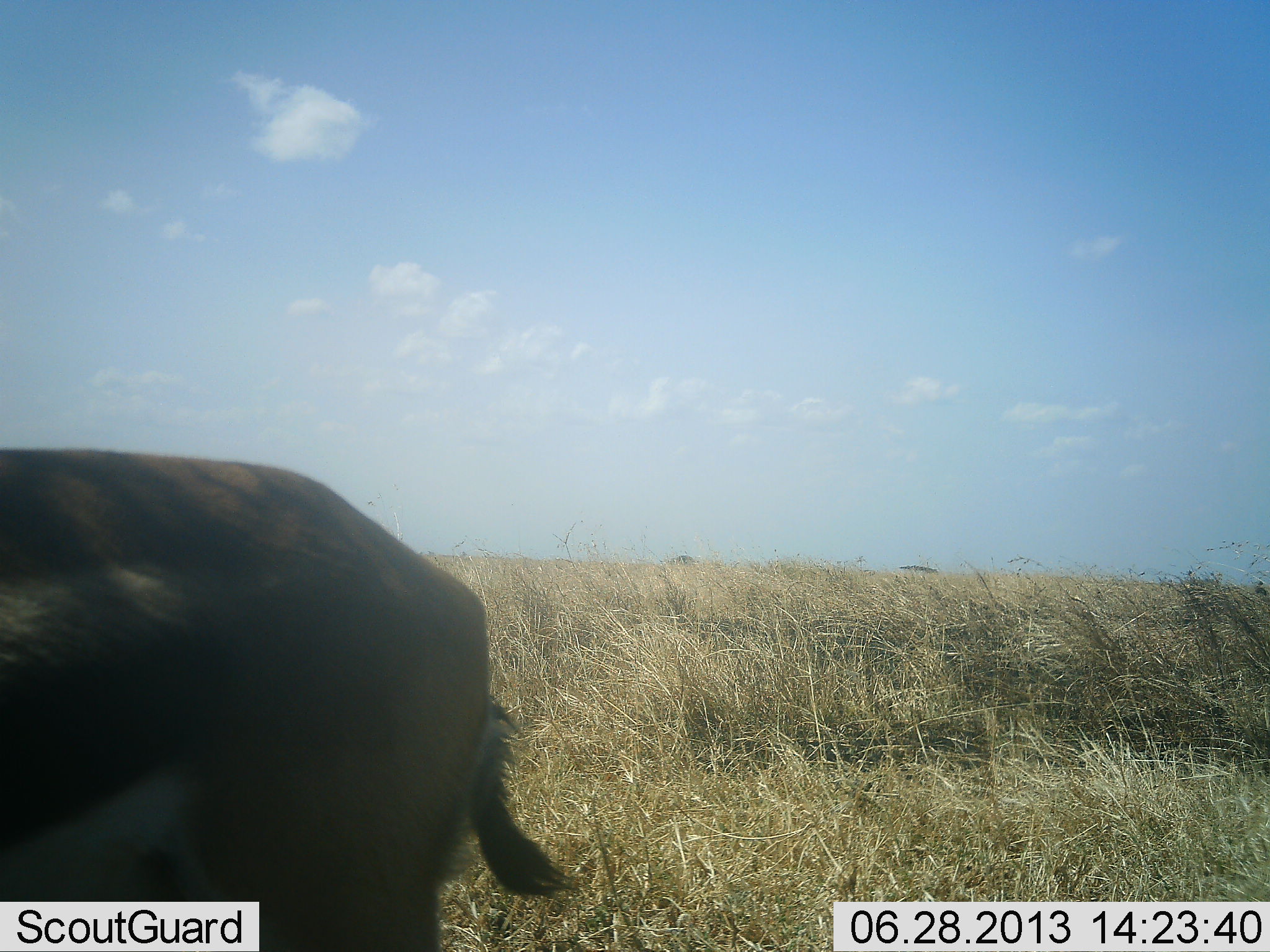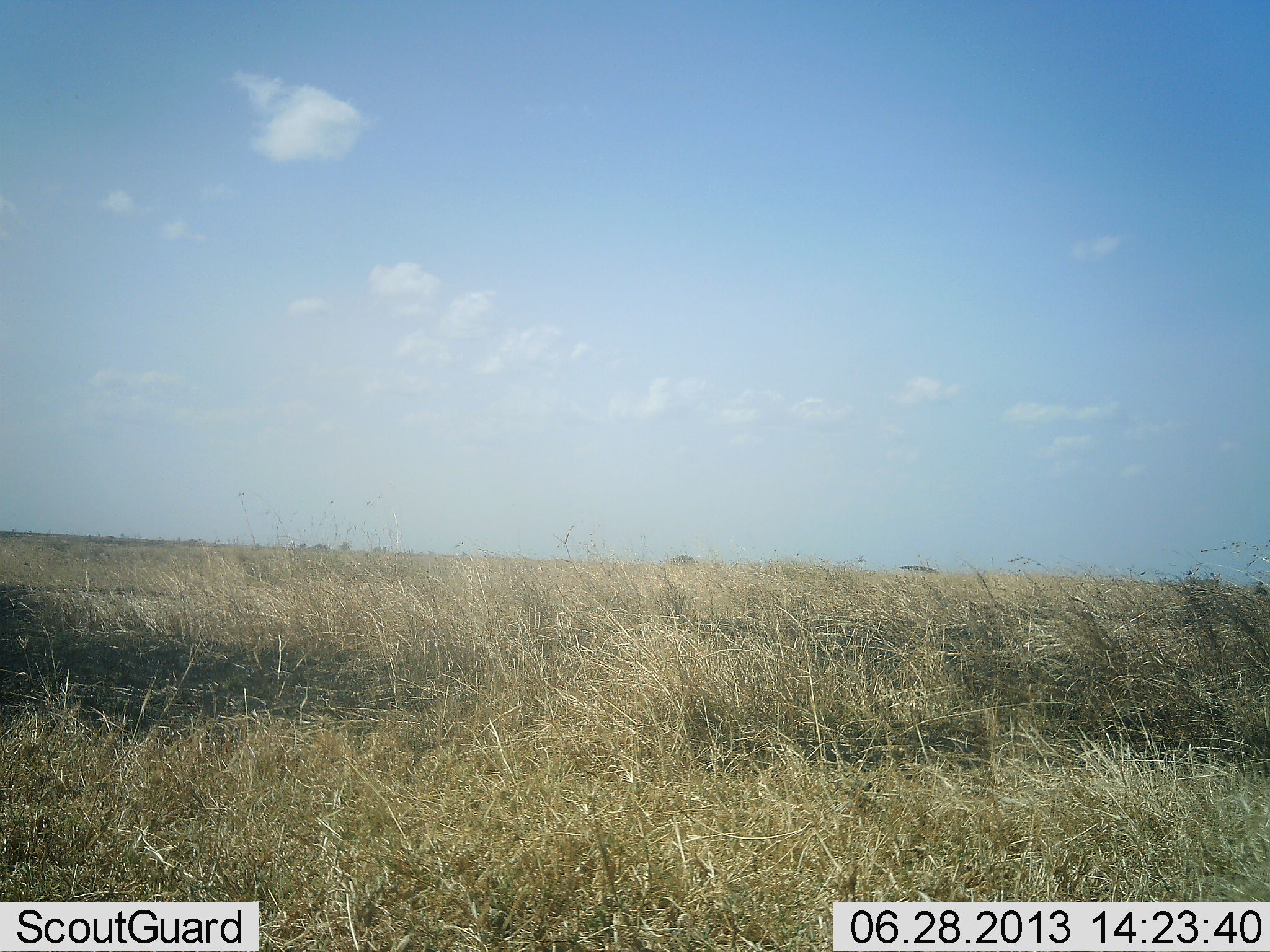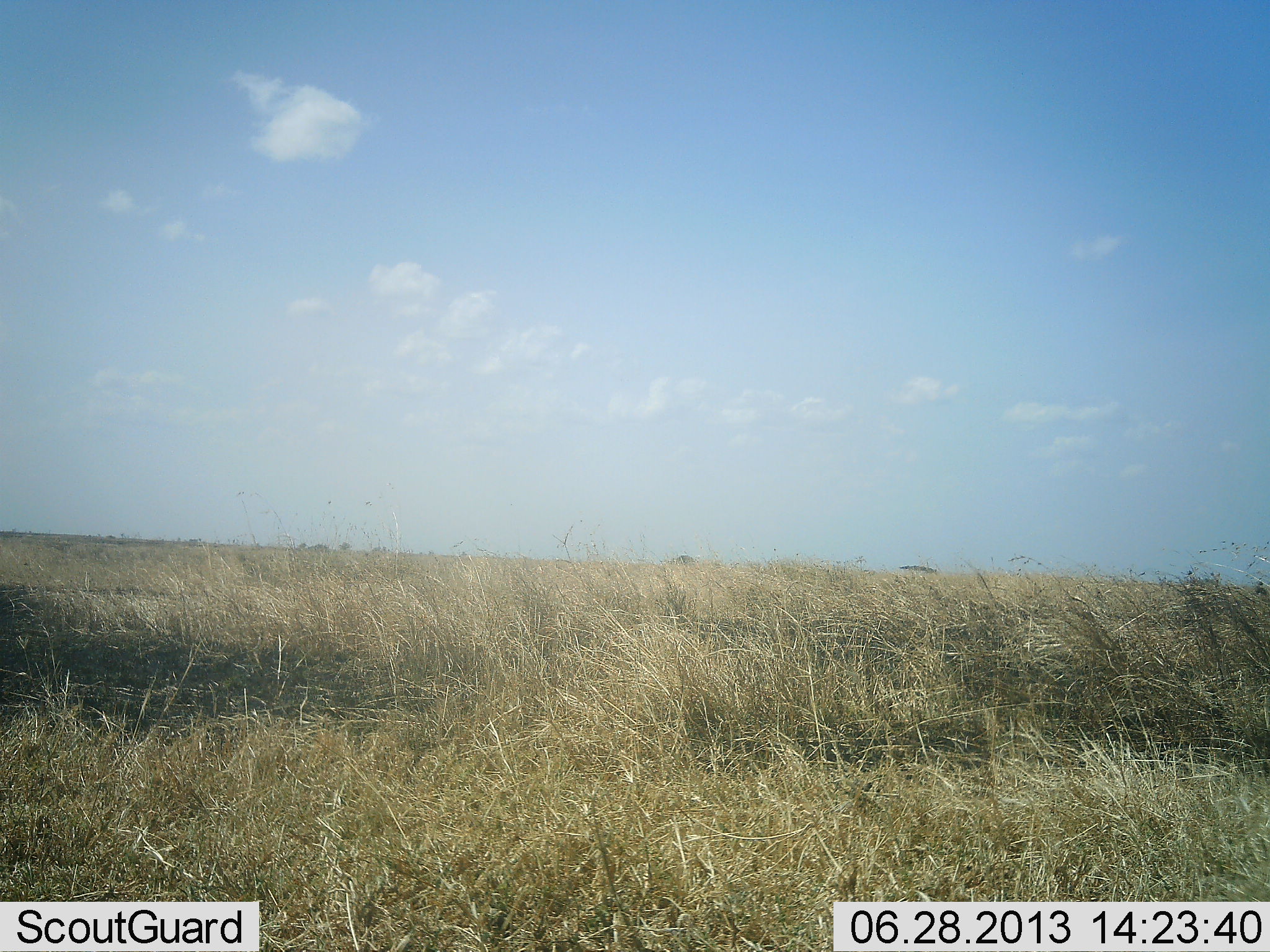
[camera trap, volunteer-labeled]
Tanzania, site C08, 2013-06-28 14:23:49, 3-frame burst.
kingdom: Animalia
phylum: Chordata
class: Mammalia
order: Artiodactyla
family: Bovidae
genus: Eudorcas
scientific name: Eudorcas thomsonii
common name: thomson's gazelle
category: gazellethomsons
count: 1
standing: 0%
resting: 0%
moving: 100%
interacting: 0%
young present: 0%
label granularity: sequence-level